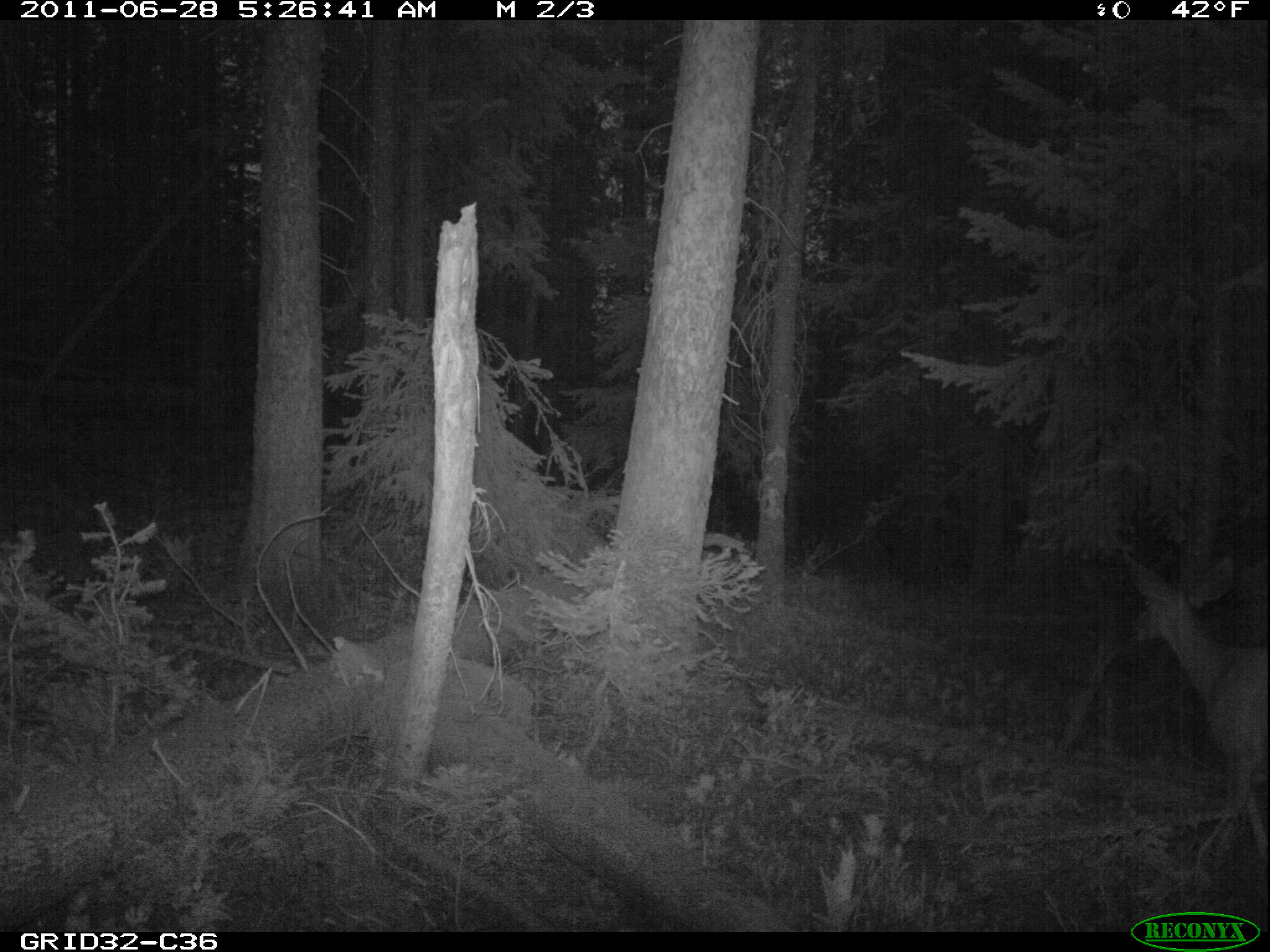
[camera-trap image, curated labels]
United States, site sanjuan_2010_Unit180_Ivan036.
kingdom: Animalia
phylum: Chordata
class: Mammalia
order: Artiodactyla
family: Cervidae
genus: Odocoileus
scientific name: Odocoileus hemionus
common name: mule deer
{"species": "Odocoileus hemionus (mule deer)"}